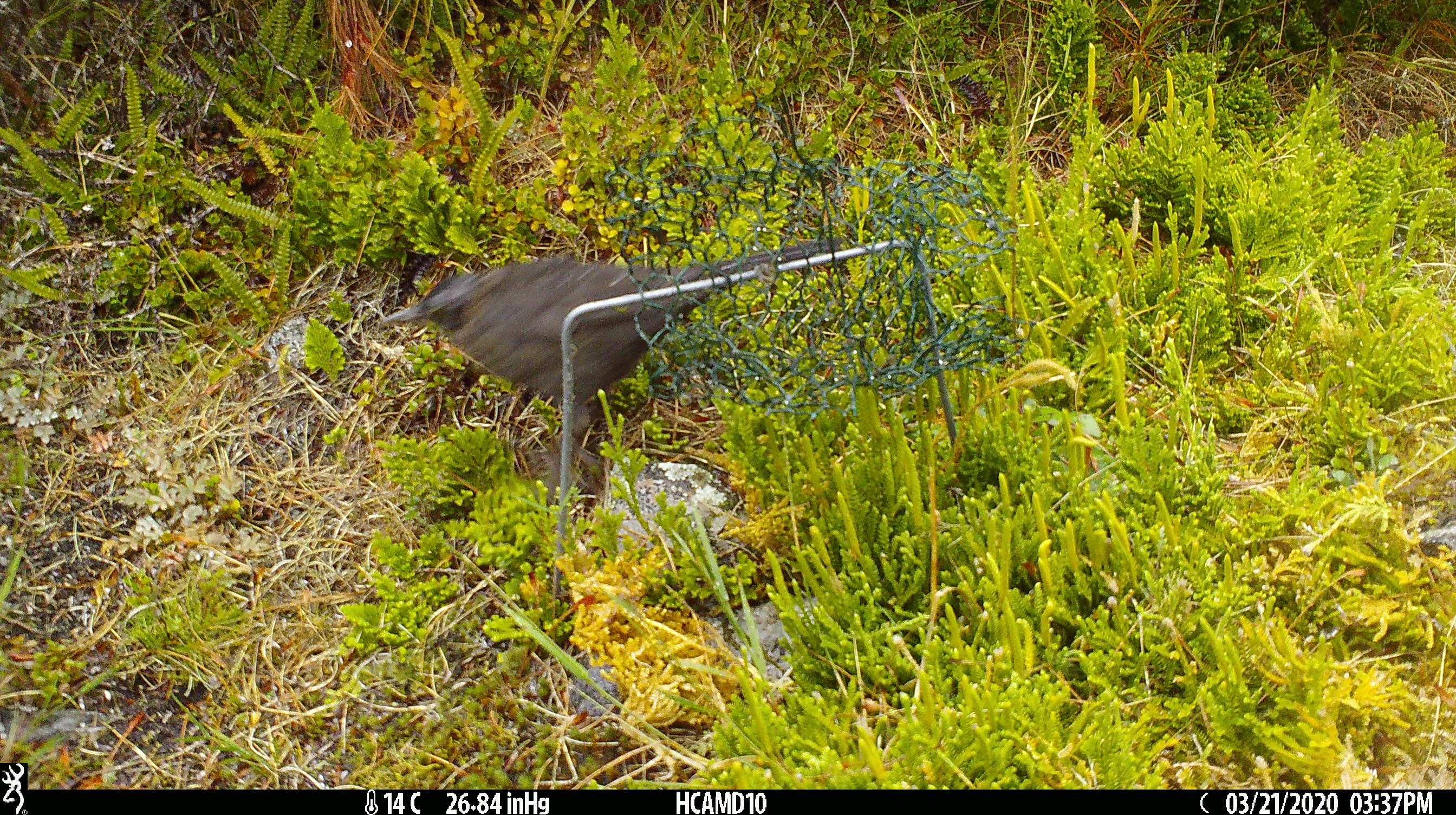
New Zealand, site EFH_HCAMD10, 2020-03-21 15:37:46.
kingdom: Animalia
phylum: Chordata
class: Aves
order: Passeriformes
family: Turdidae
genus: Turdus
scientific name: Turdus merula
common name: eurasian blackbird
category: blackbird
Blackbird (eurasian blackbird) (Turdus merula).